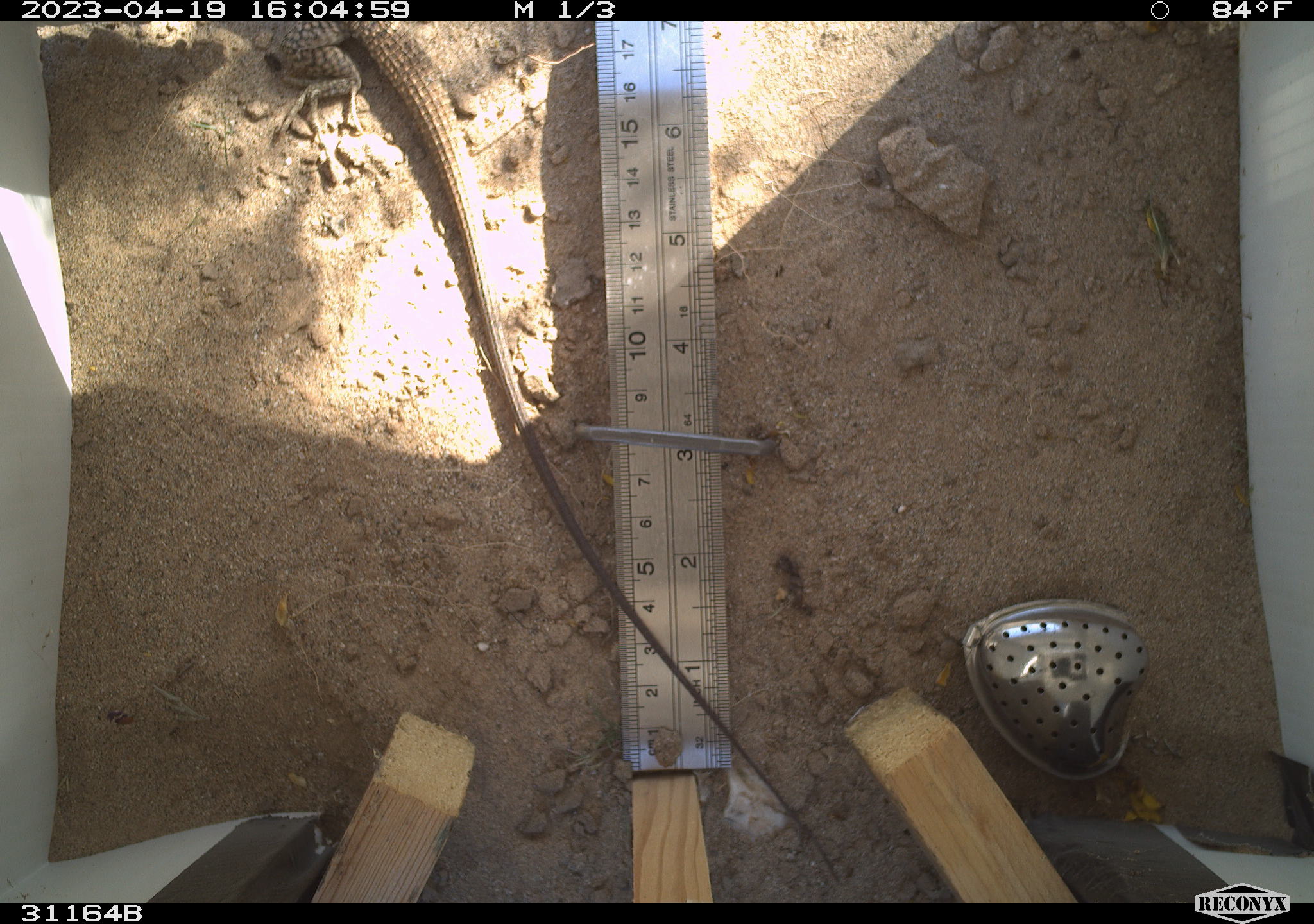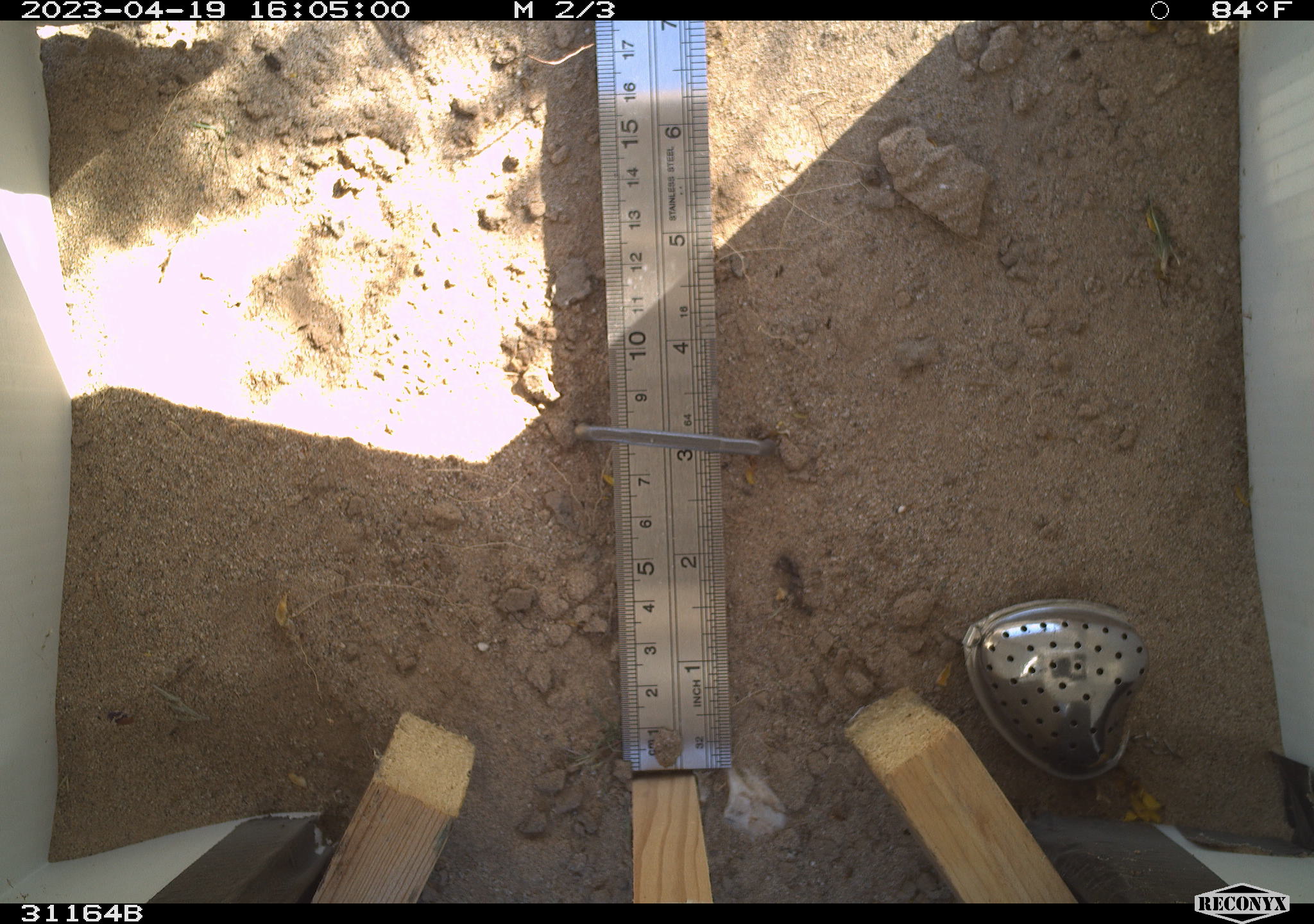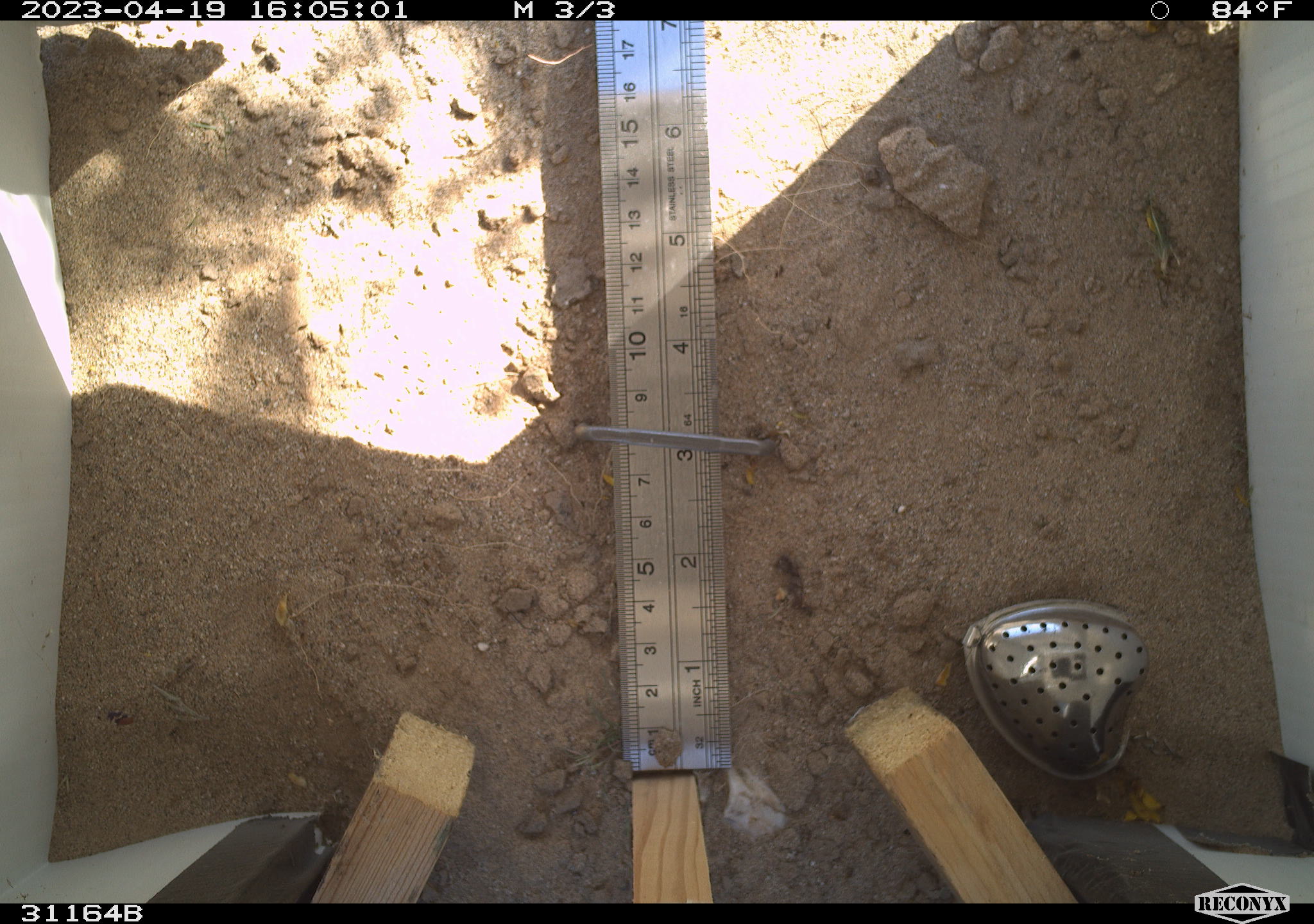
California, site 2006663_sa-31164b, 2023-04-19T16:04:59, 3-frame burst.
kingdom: Animalia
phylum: Chordata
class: Reptilia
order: Squamata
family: Teiidae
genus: Aspidoscelis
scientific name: Aspidoscelis tigris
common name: western whiptail